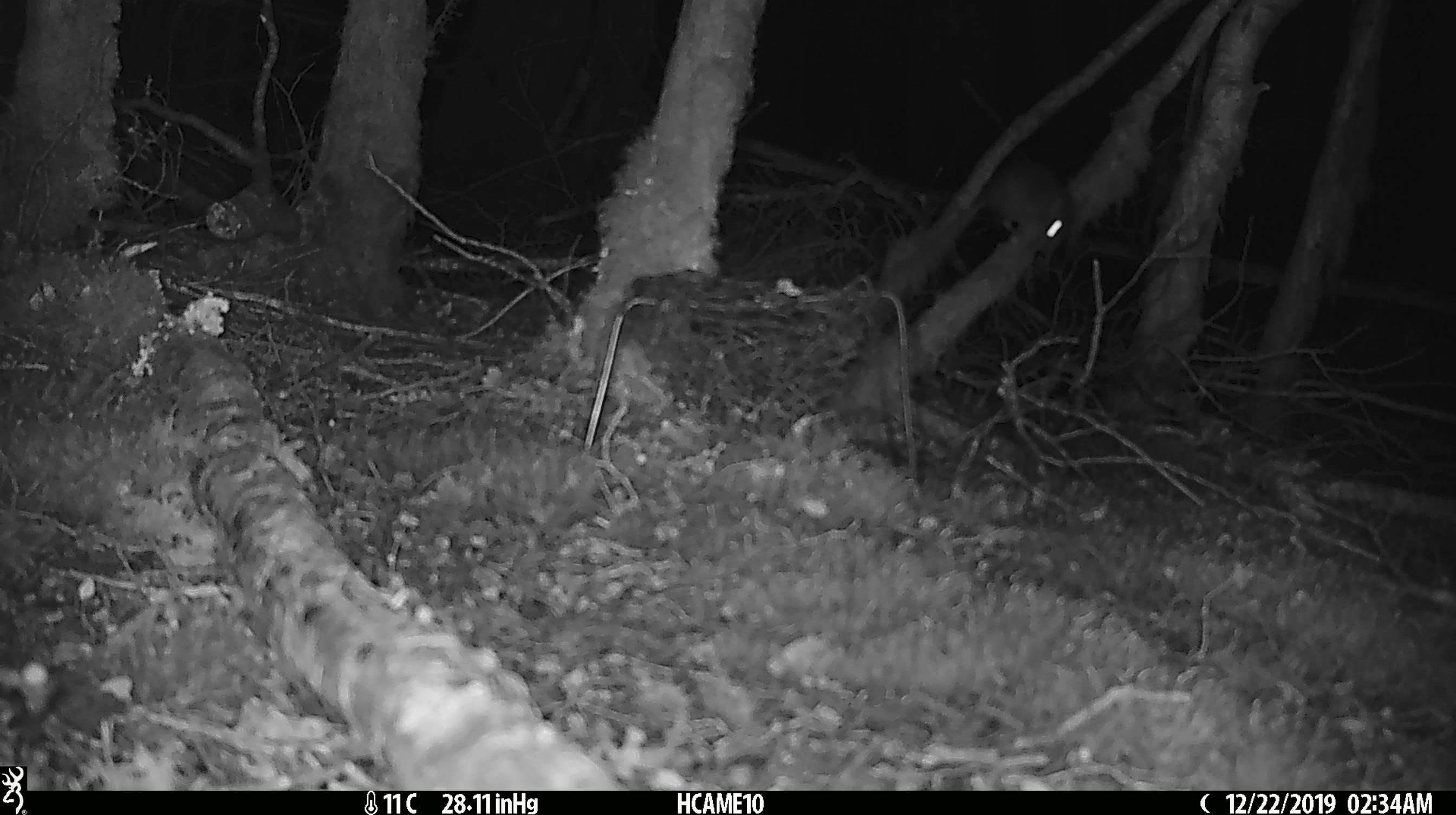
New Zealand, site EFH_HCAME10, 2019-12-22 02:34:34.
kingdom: Animalia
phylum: Chordata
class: Mammalia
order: Rodentia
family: Muridae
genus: Mus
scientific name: Mus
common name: mouse